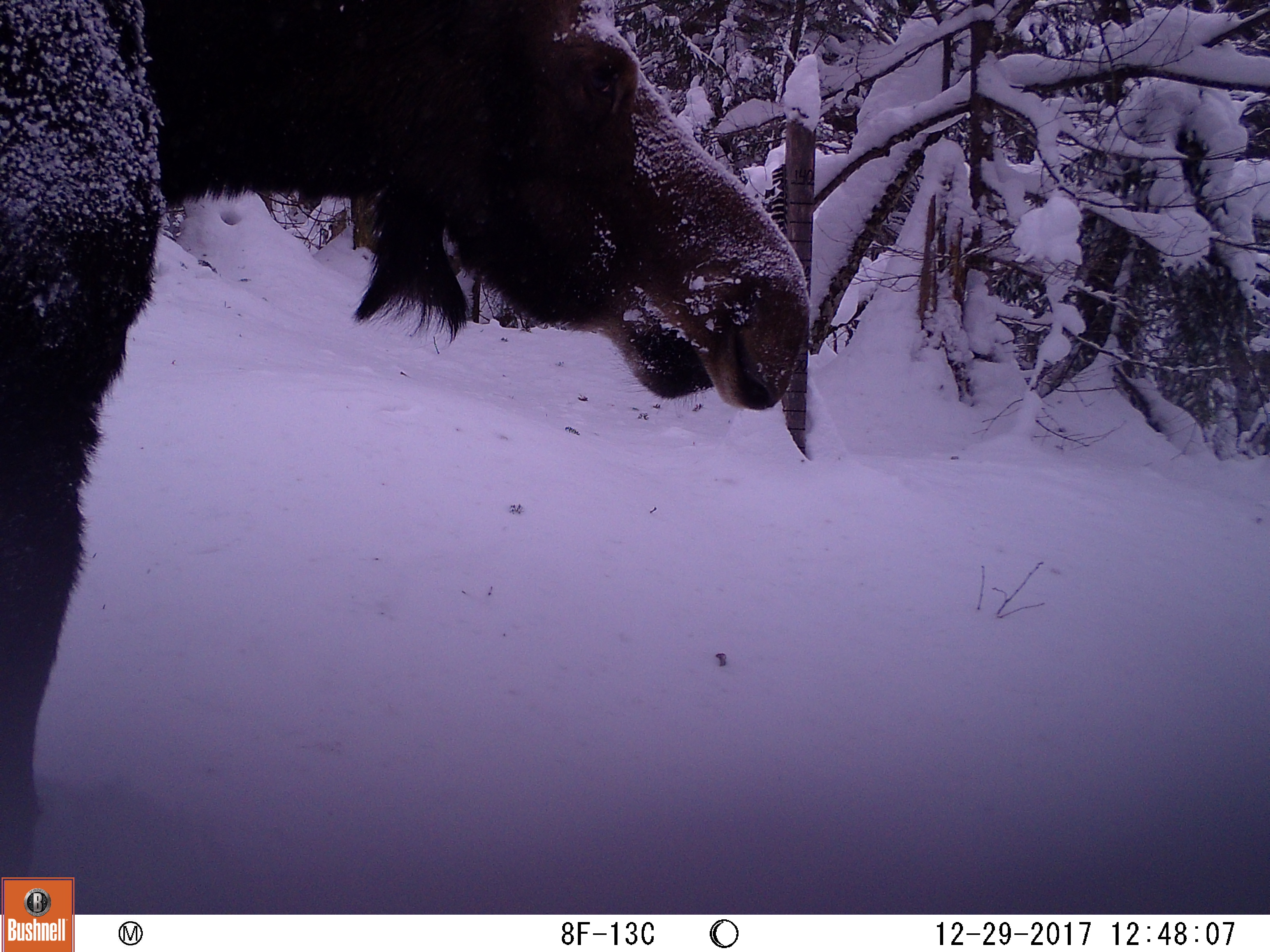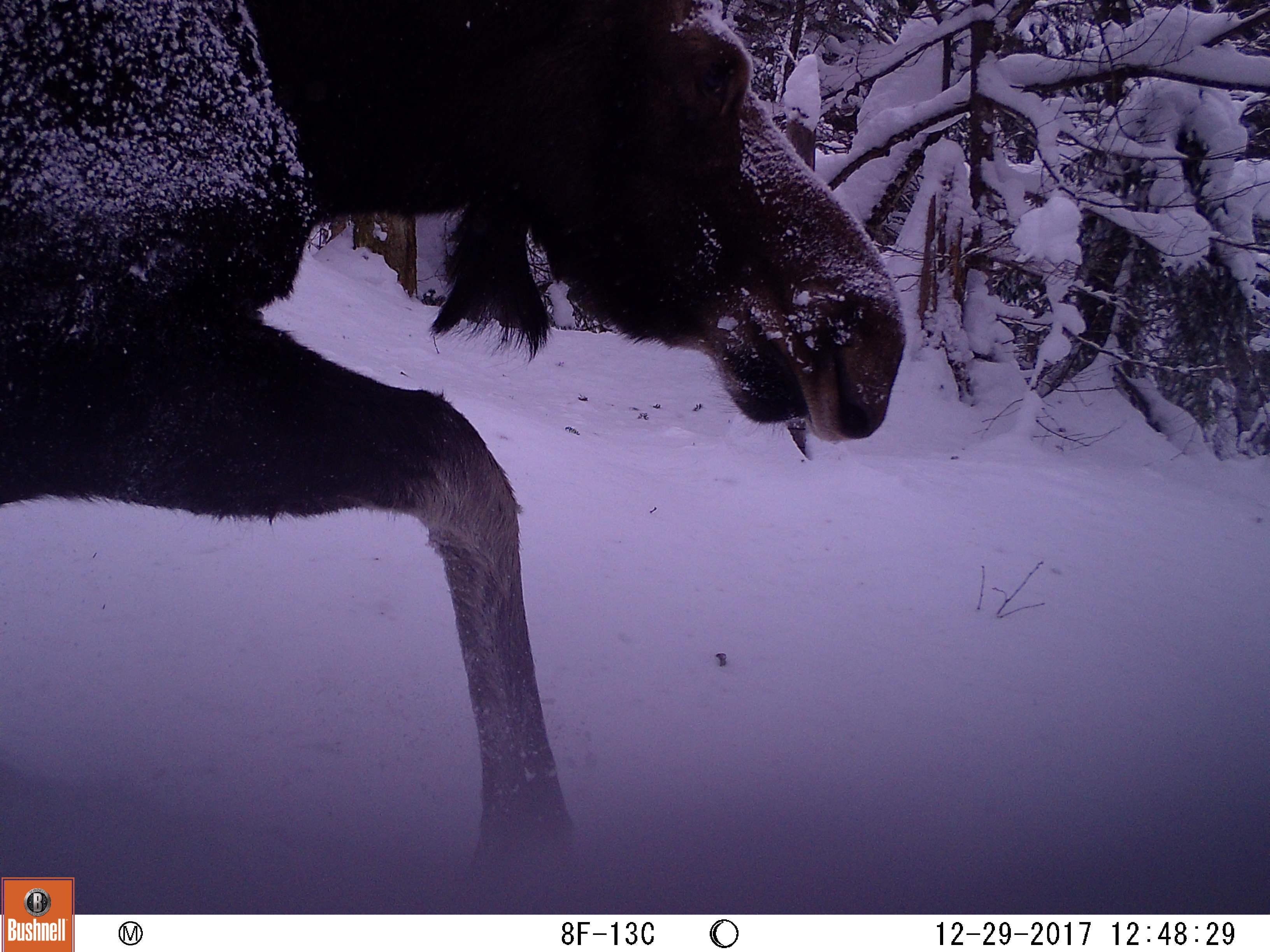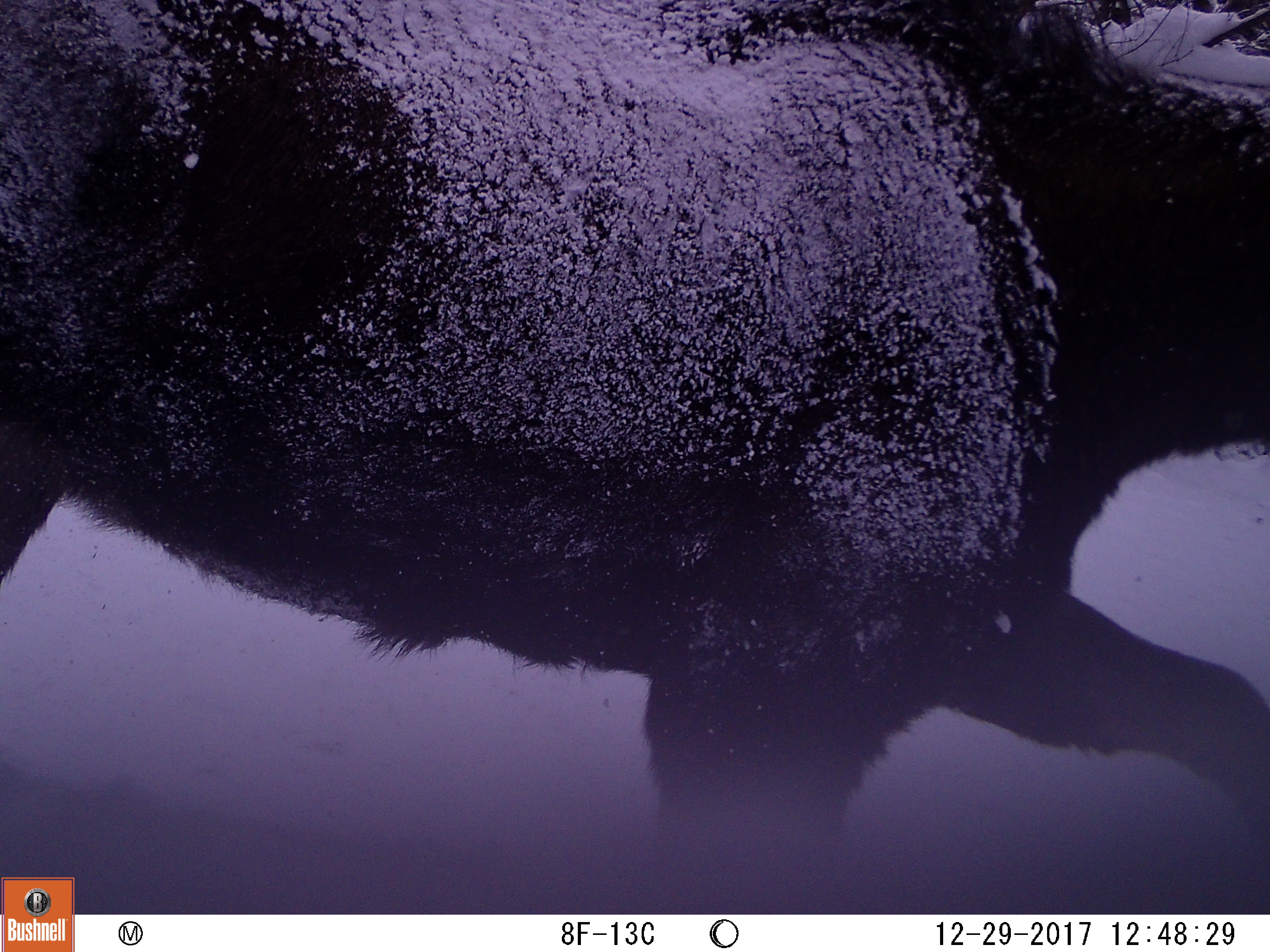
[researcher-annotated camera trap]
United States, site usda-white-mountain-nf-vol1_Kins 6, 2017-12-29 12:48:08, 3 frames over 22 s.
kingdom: Animalia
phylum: Chordata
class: Mammalia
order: Artiodactyla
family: Cervidae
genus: Alces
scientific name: Alces alces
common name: moose